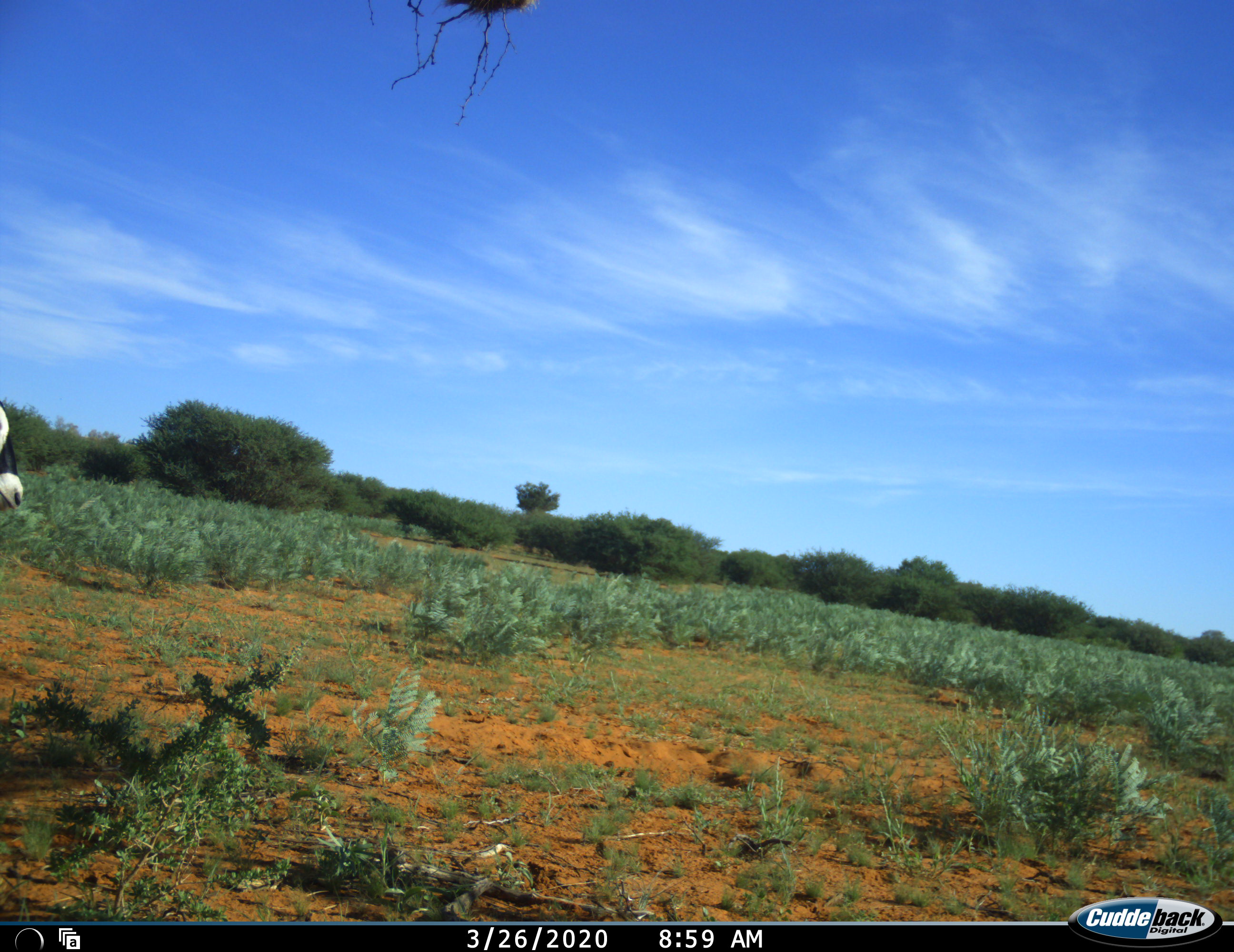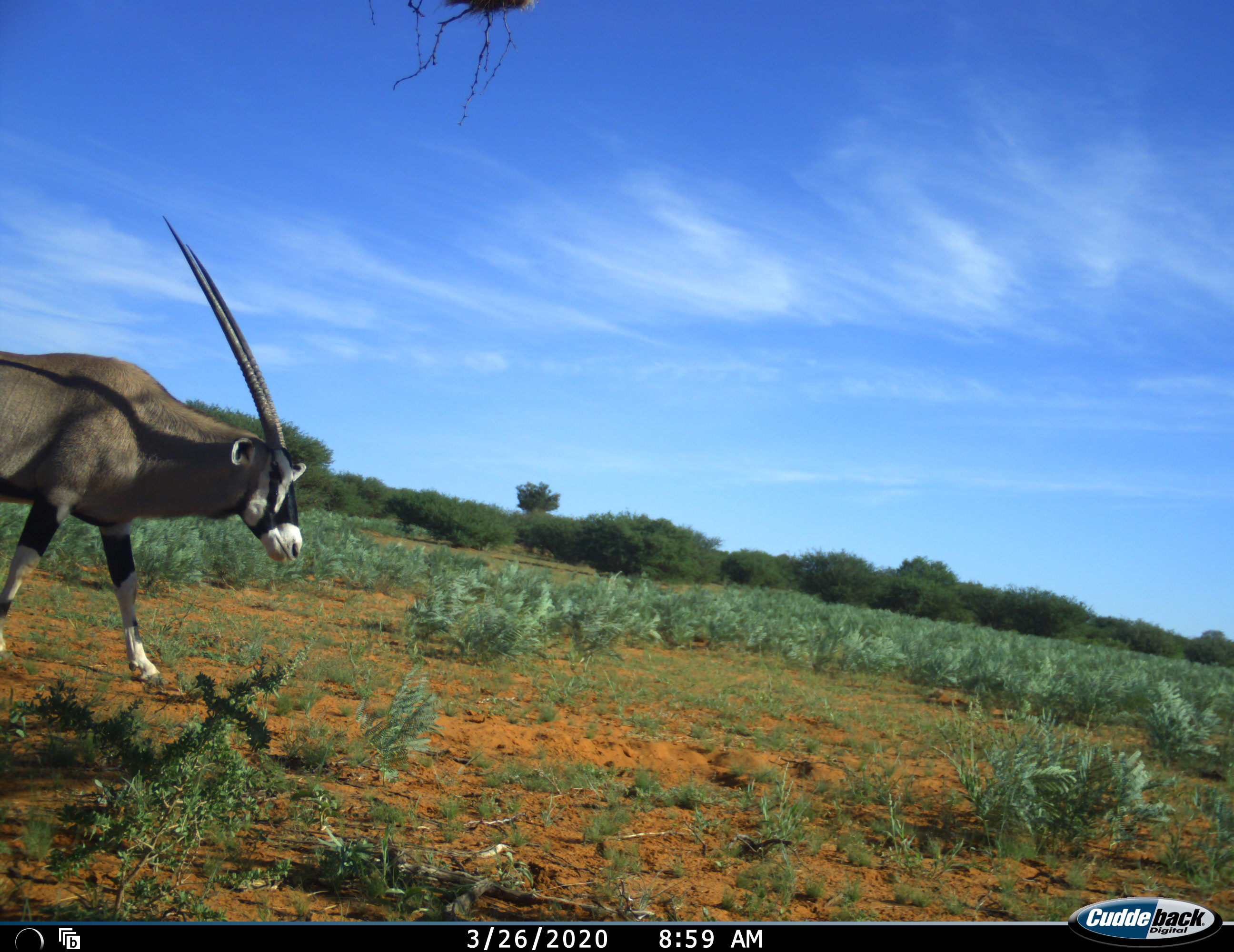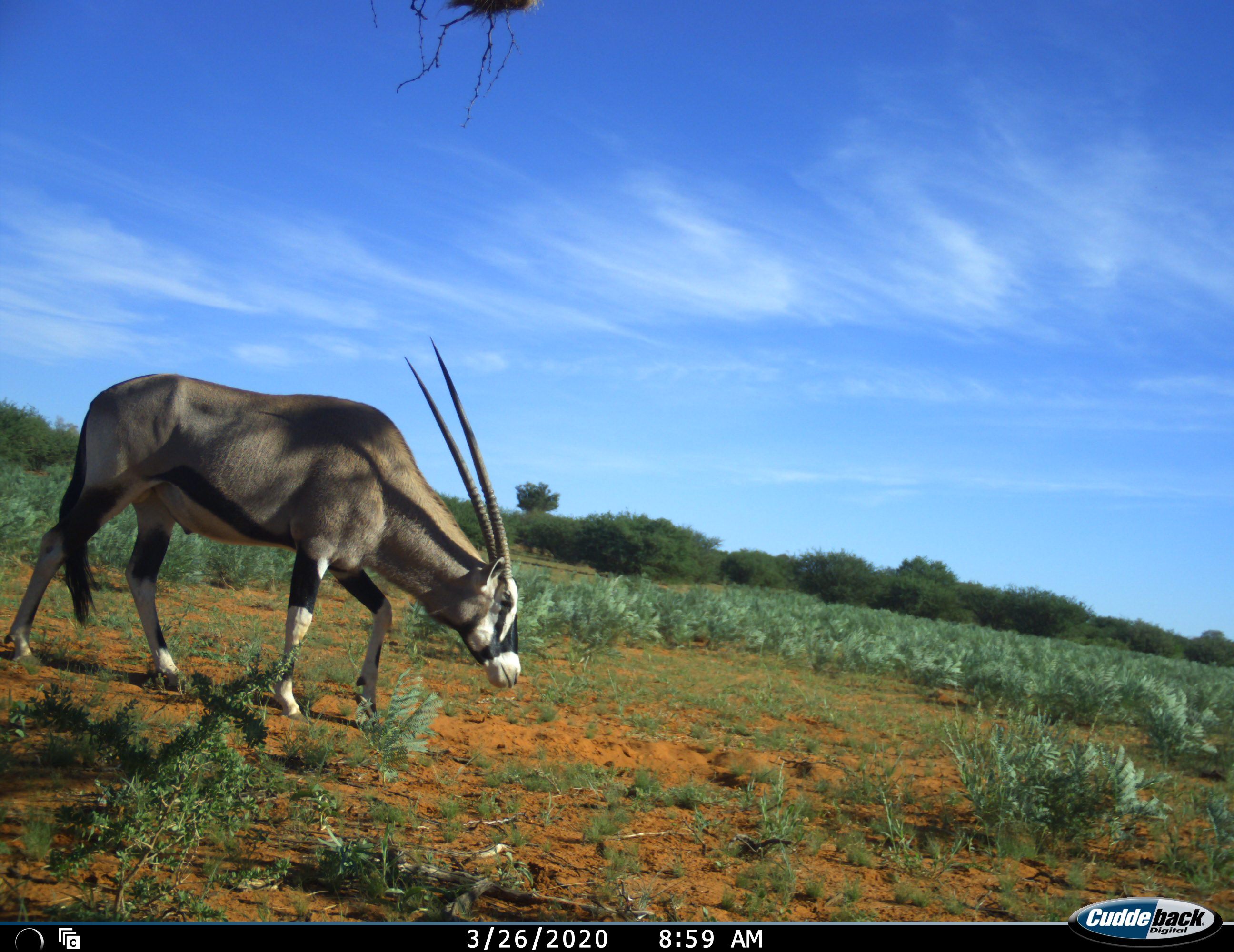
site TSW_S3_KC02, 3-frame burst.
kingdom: Animalia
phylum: Chordata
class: Mammalia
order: Artiodactyla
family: Bovidae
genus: Oryx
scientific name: Oryx gazella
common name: gemsbok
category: oryx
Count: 1.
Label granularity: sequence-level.